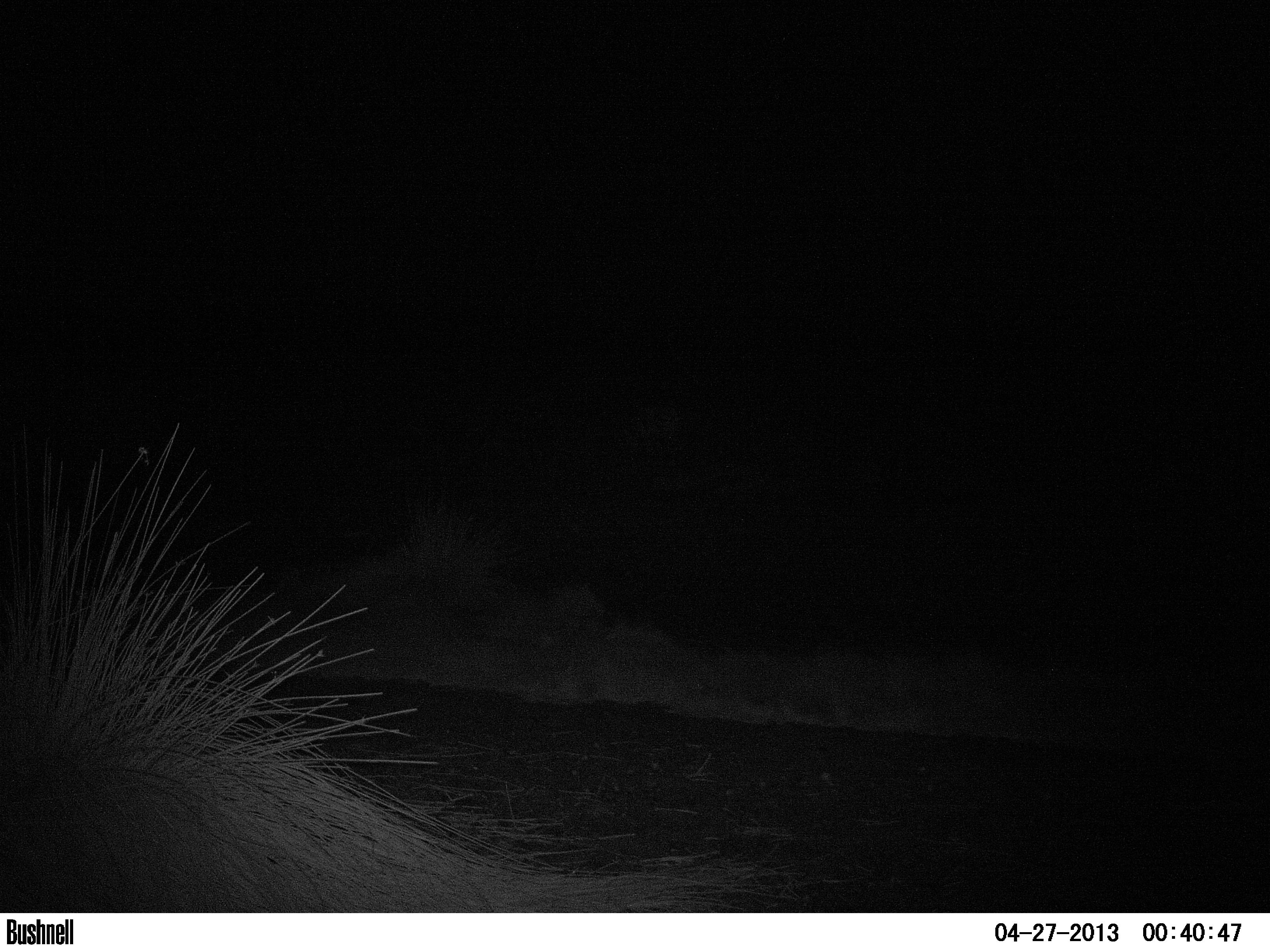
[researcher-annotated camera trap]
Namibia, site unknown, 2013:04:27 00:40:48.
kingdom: Animalia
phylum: Chordata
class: Mammalia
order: Perissodactyla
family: Equidae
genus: Equus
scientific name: Equus zebra hartmannae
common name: hartmann's mountain zebra